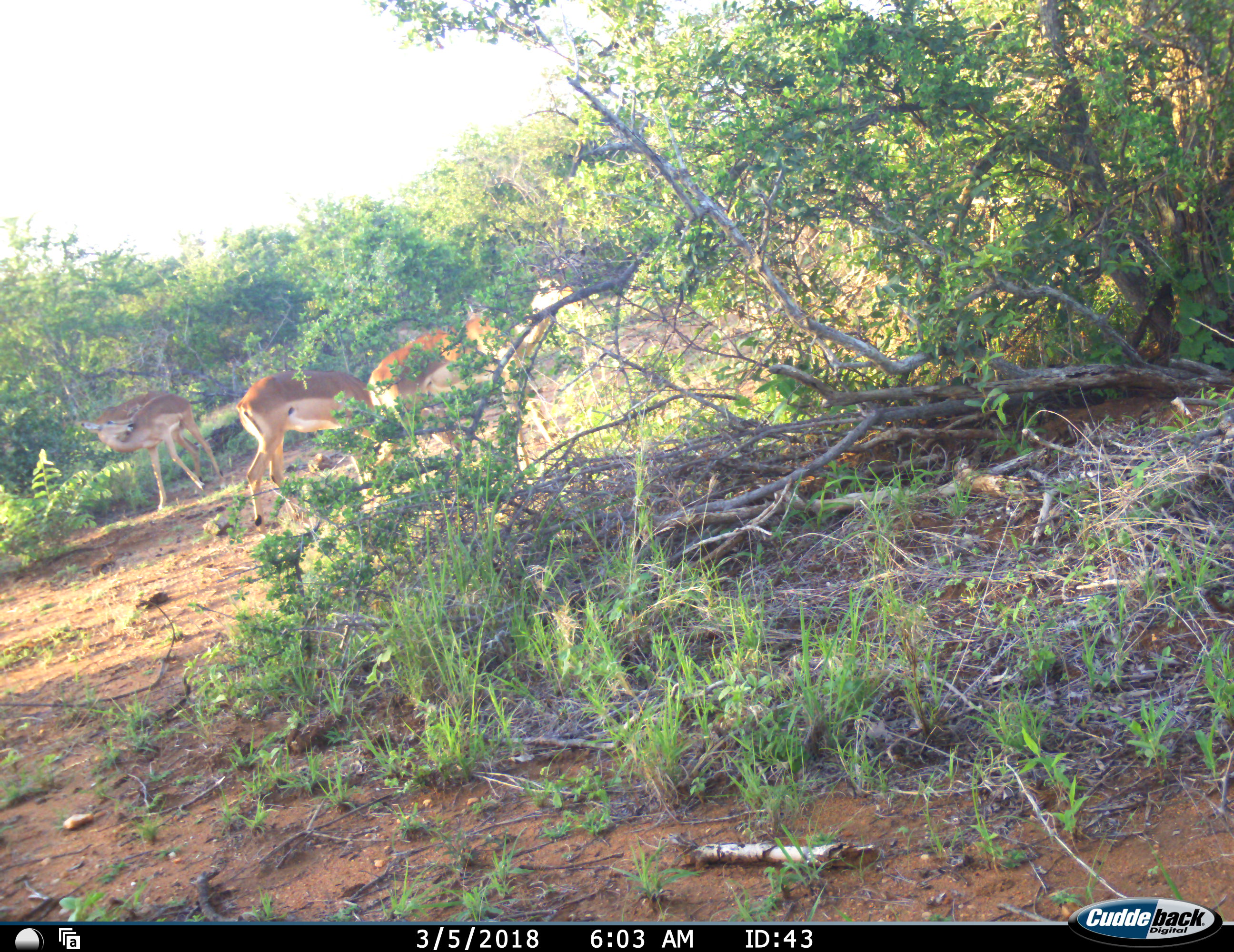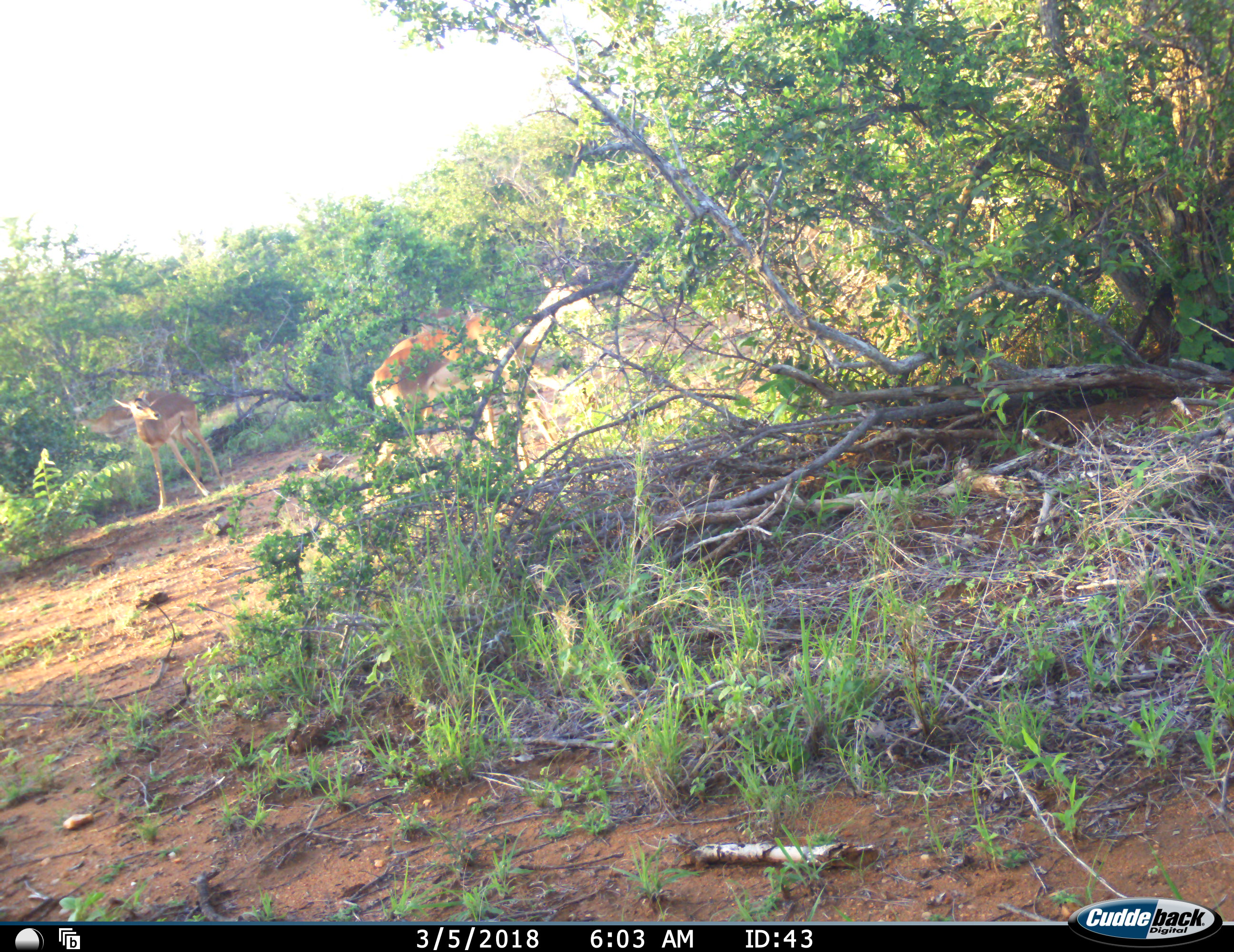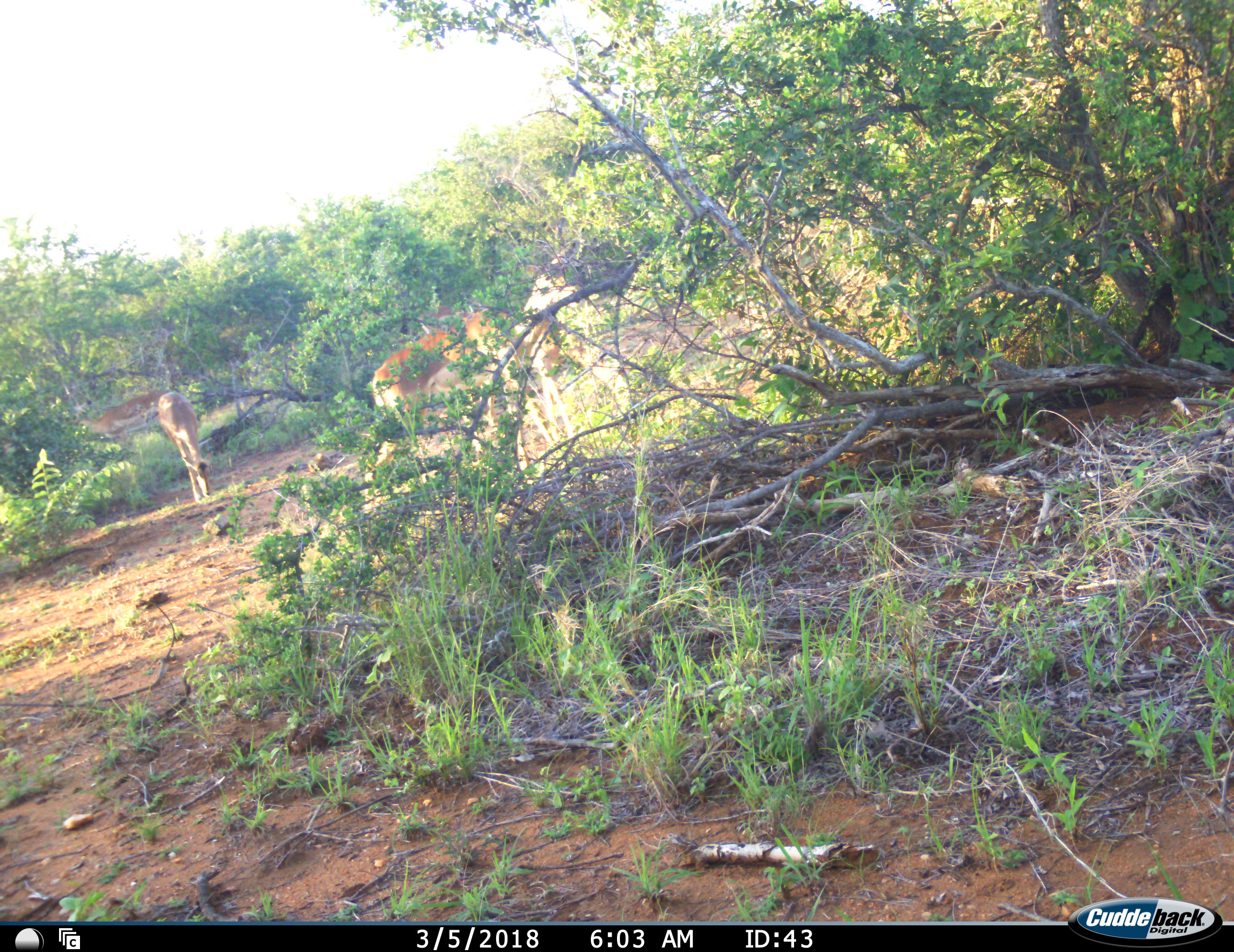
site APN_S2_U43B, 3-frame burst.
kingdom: Animalia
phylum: Chordata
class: Mammalia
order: Artiodactyla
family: Bovidae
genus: Aepyceros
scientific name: Aepyceros melampus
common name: impala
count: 5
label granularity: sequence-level